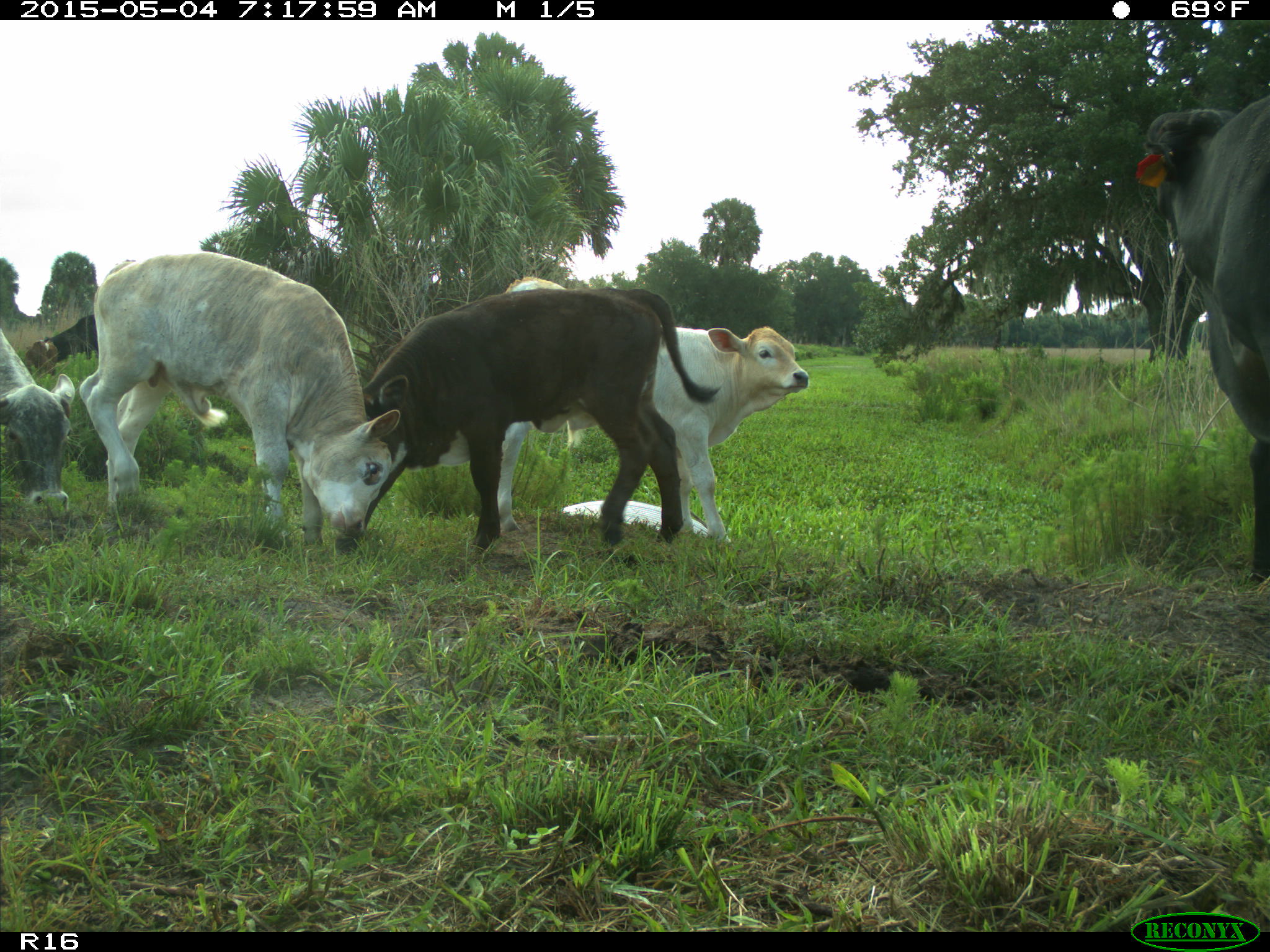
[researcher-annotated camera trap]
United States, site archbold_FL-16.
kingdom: Animalia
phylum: Chordata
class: Mammalia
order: Artiodactyla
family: Bovidae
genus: Bos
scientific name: Bos taurus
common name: domestic cow